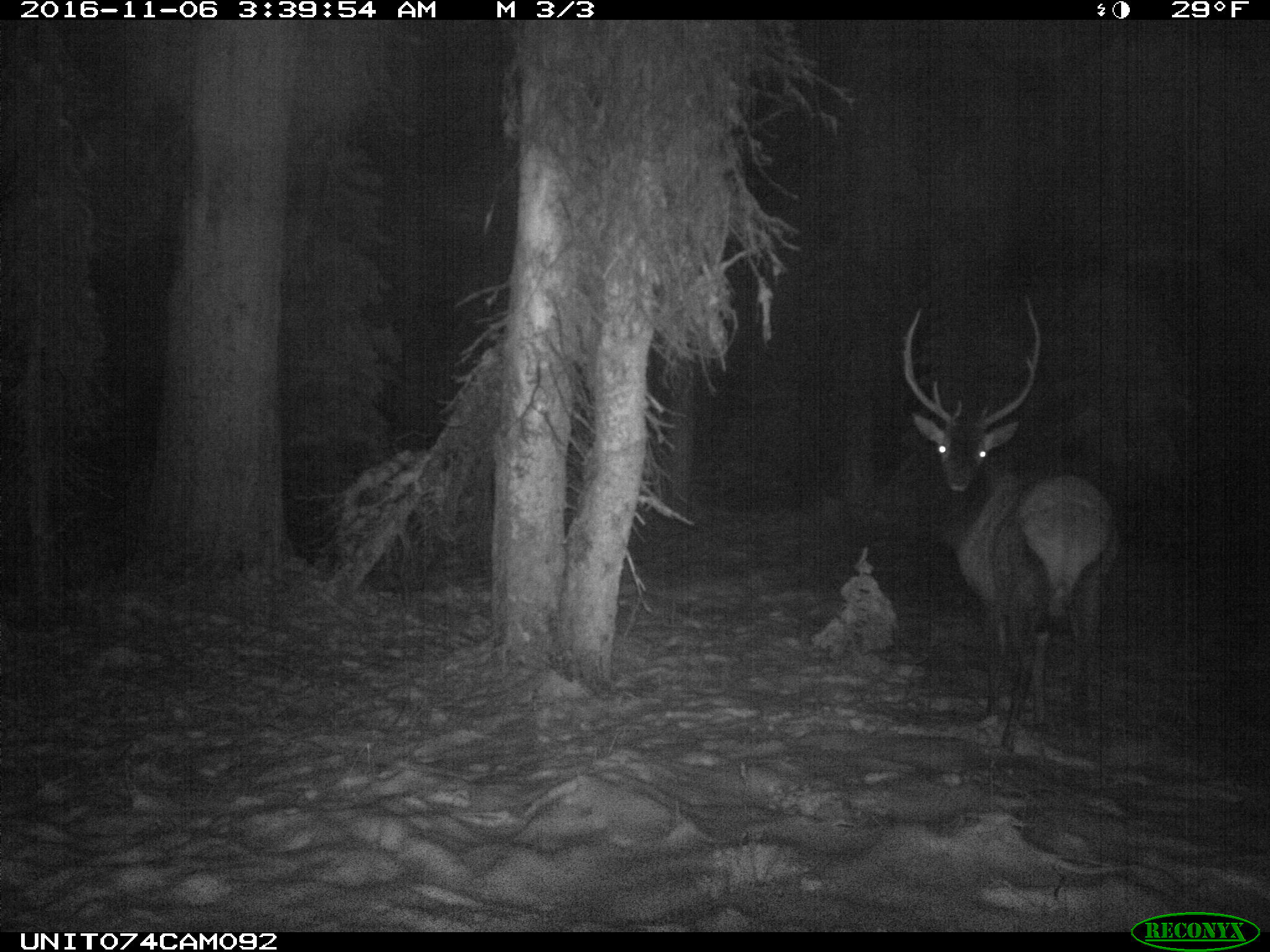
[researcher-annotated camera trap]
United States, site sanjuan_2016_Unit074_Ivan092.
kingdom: Animalia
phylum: Chordata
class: Mammalia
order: Artiodactyla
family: Cervidae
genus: Cervus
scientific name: Cervus elaphus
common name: red deer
Cervus elaphus (red deer).